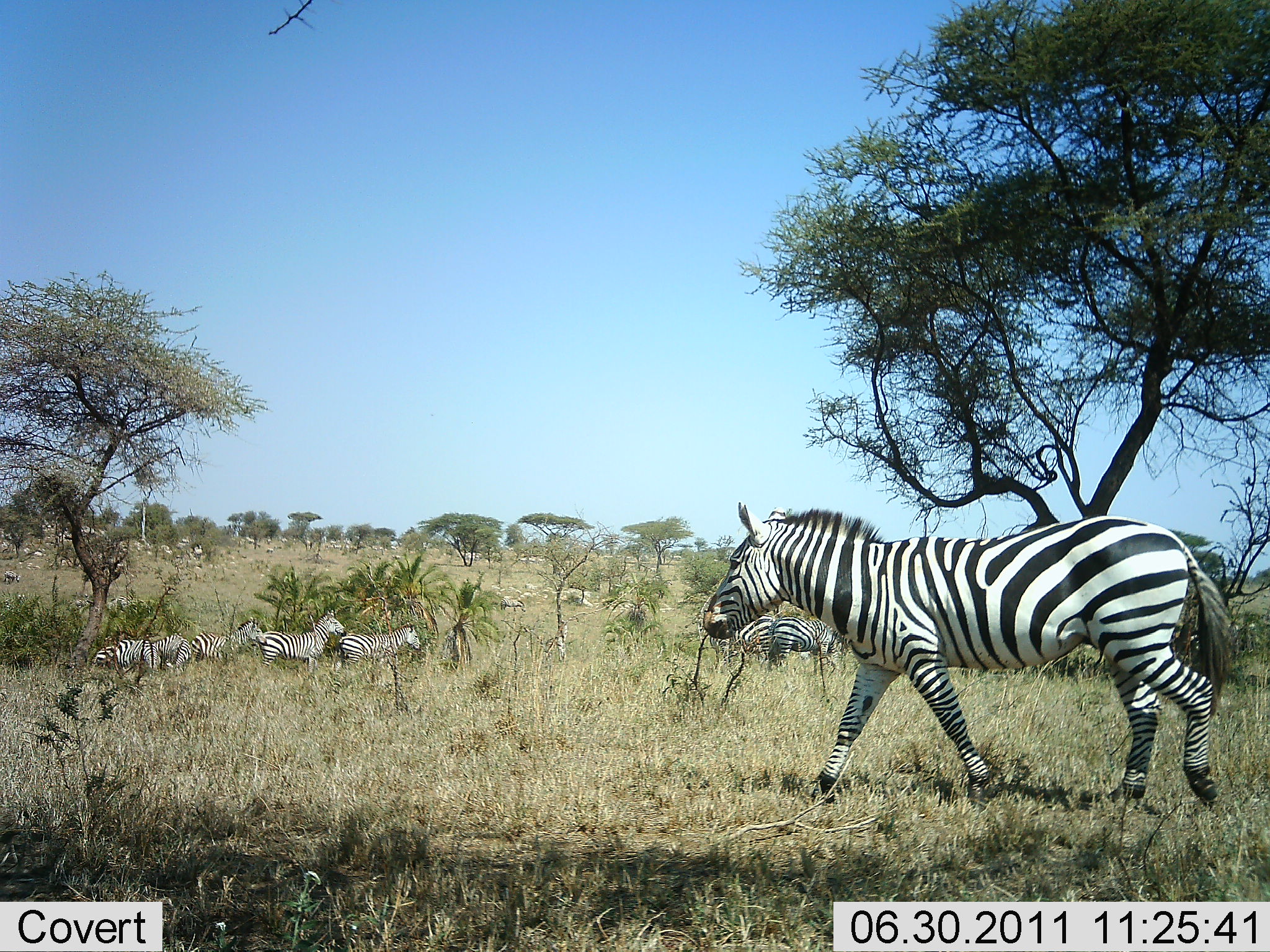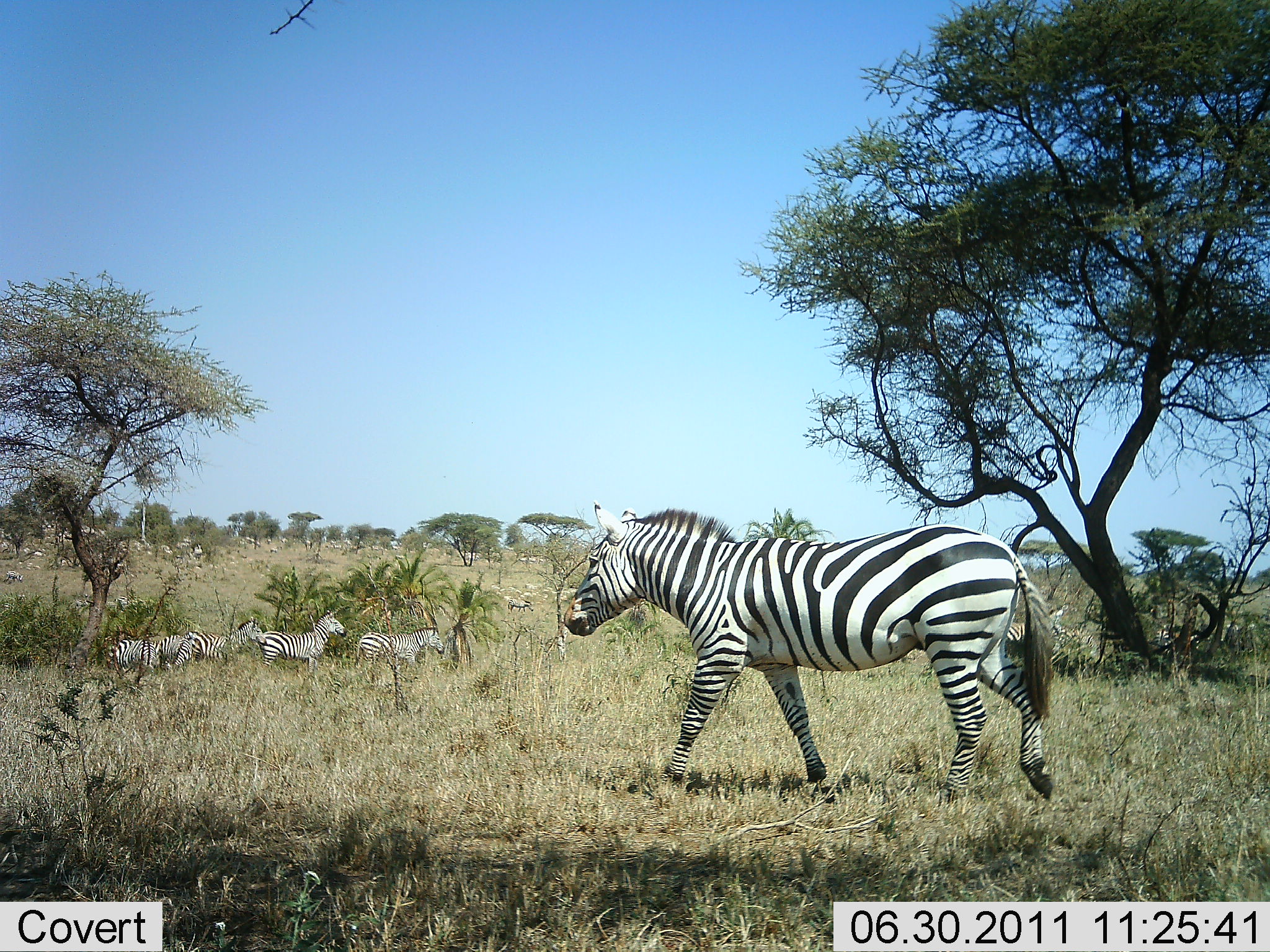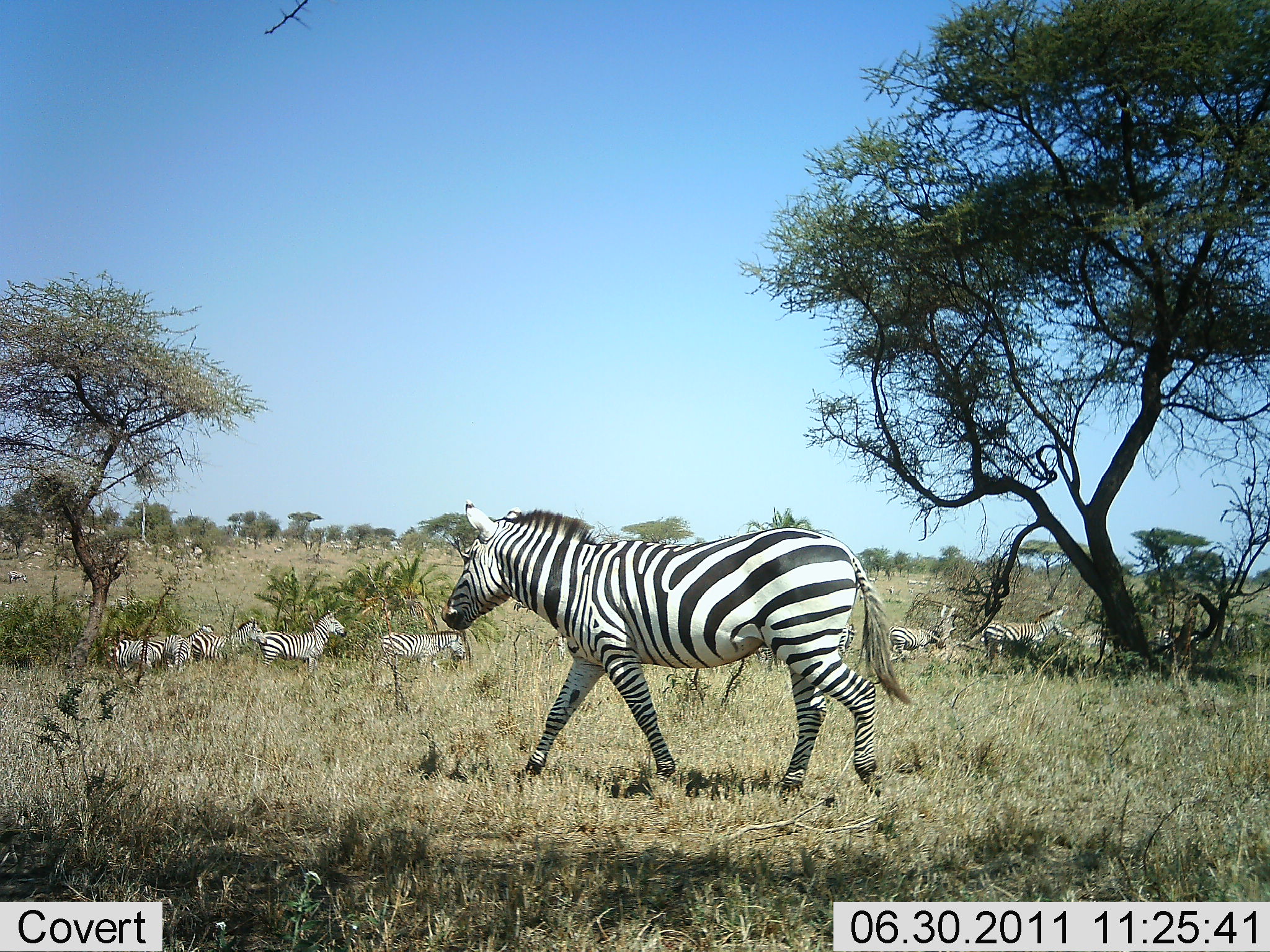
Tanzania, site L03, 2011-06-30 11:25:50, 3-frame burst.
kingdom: Animalia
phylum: Chordata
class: Mammalia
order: Perissodactyla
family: Equidae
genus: Equus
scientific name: Equus quagga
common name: plains zebra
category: zebra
Zebra (plains zebra) (Equus quagga), count 9. Behavior (volunteer vote fractions): standing 80%, resting 0%, moving 80%, interacting 0%. Young present (vote fraction): 0%. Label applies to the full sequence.